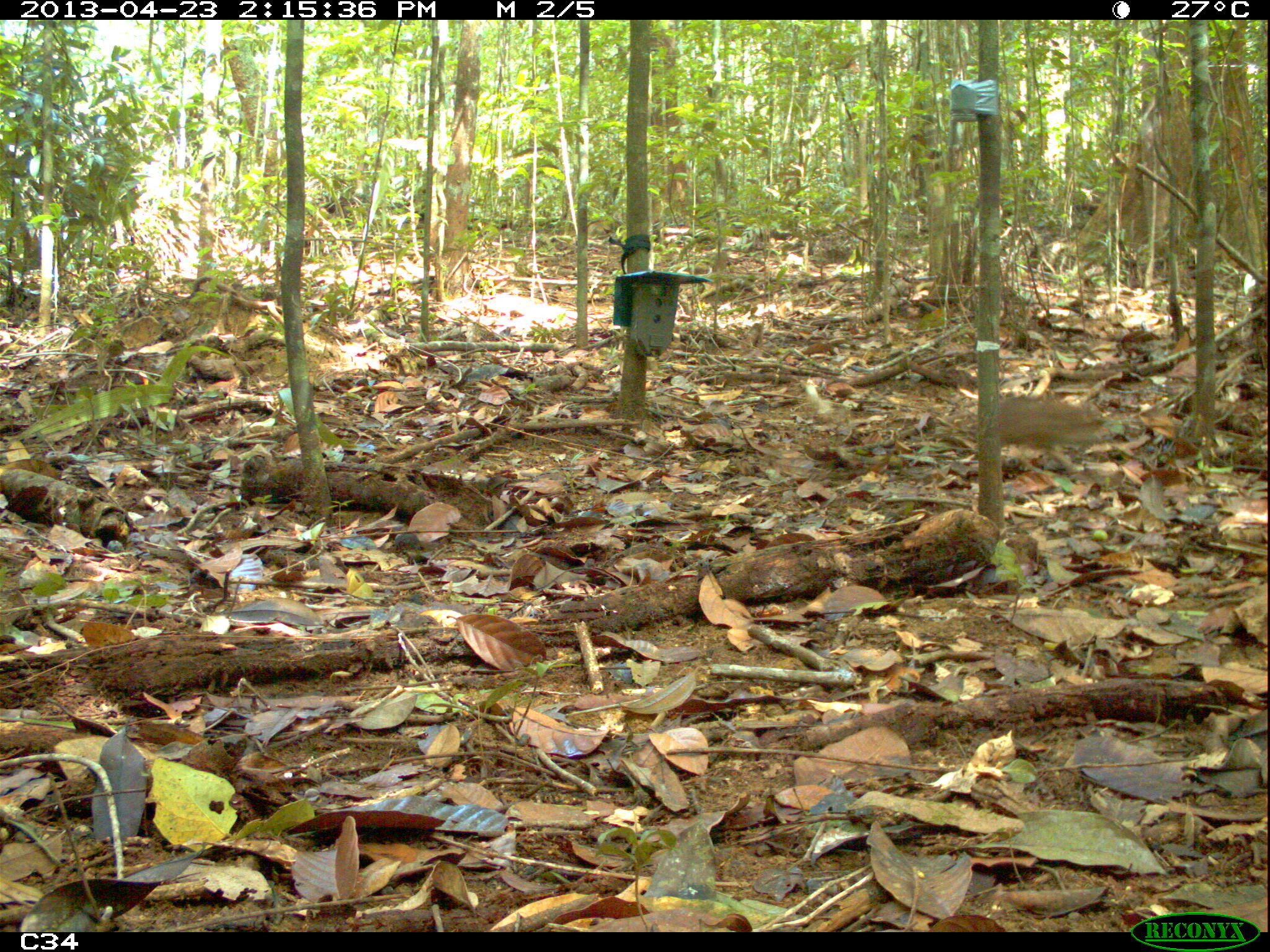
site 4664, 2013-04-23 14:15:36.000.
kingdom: Animalia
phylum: Chordata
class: Mammalia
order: Artiodactyla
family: Suidae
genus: Sus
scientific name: Sus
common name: pigs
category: unknown pig_peccary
Unknown pig_peccary (pigs) (Sus), count 1, age juvenile.